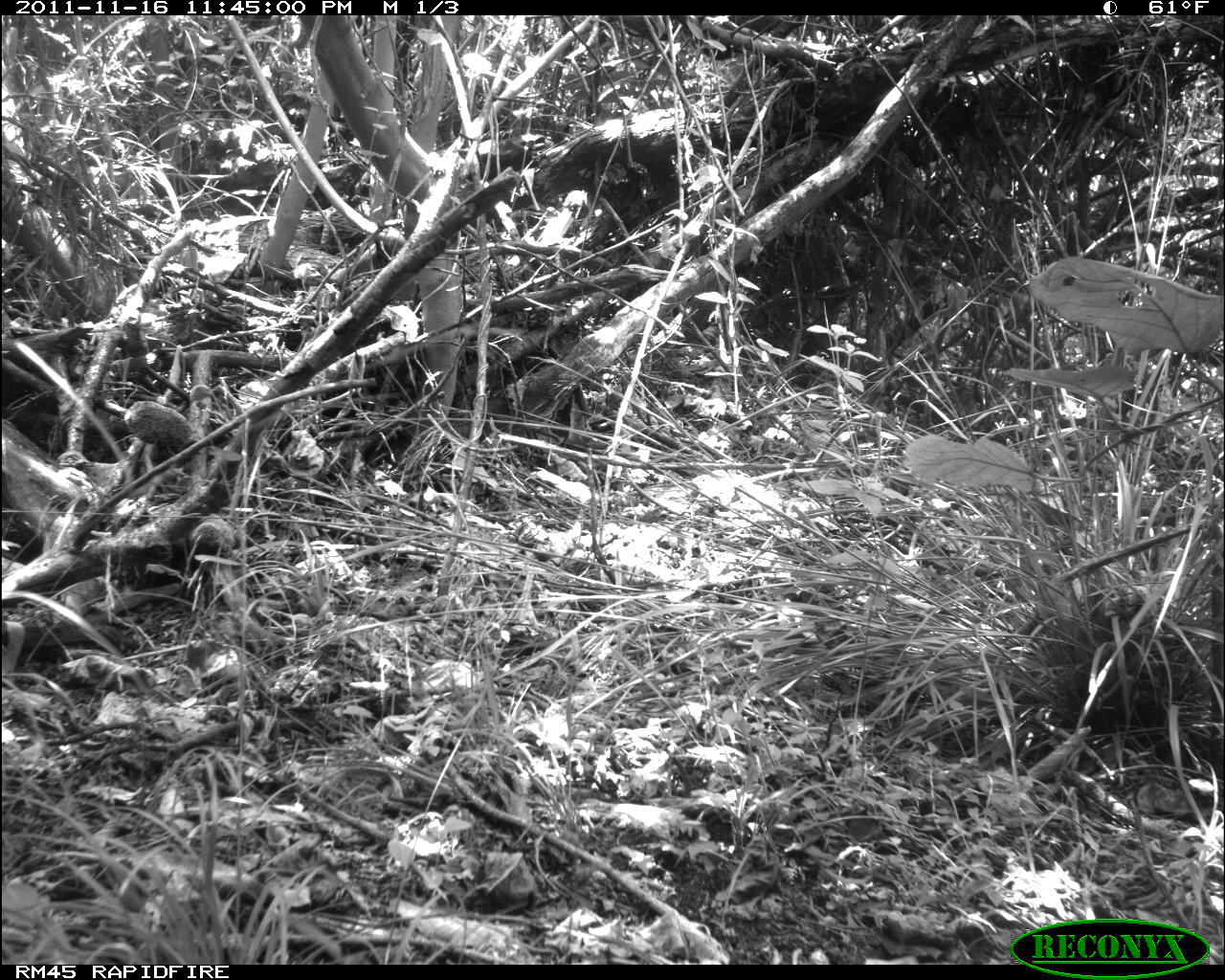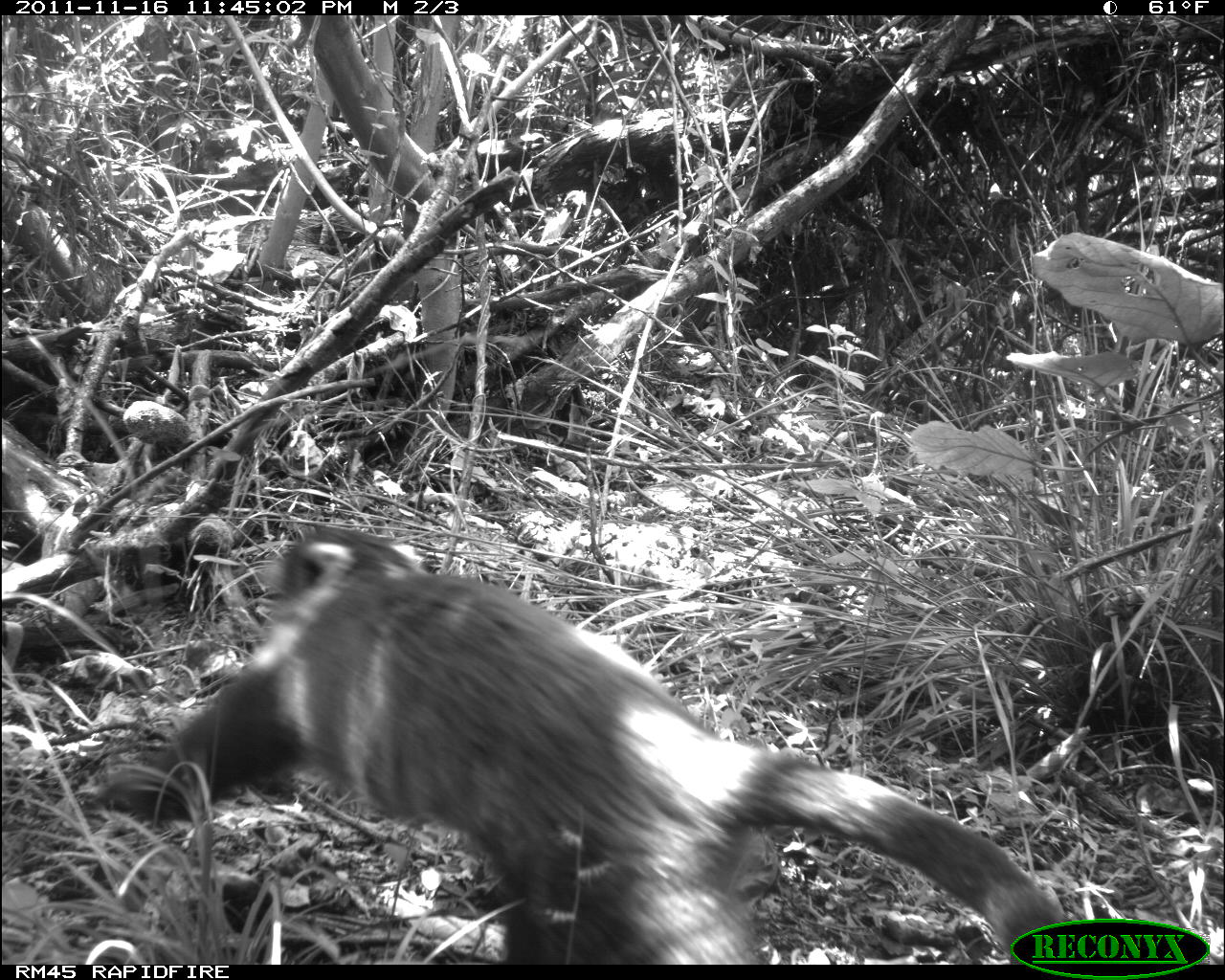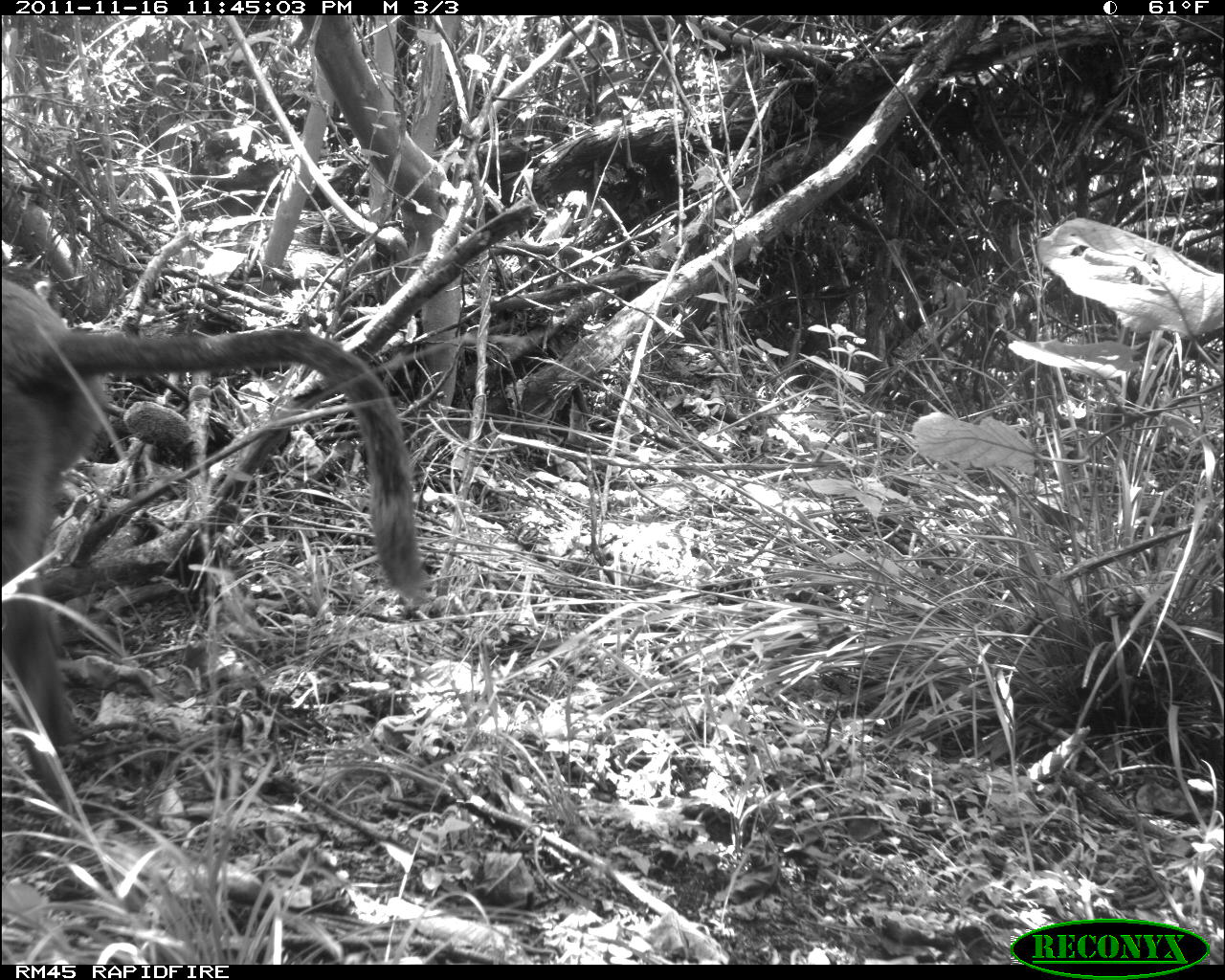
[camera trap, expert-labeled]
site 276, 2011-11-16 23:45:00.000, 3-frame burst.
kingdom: Animalia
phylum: Chordata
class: Mammalia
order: Primates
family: Cercopithecidae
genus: Papio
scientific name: Papio anubis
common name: olive baboon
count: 1